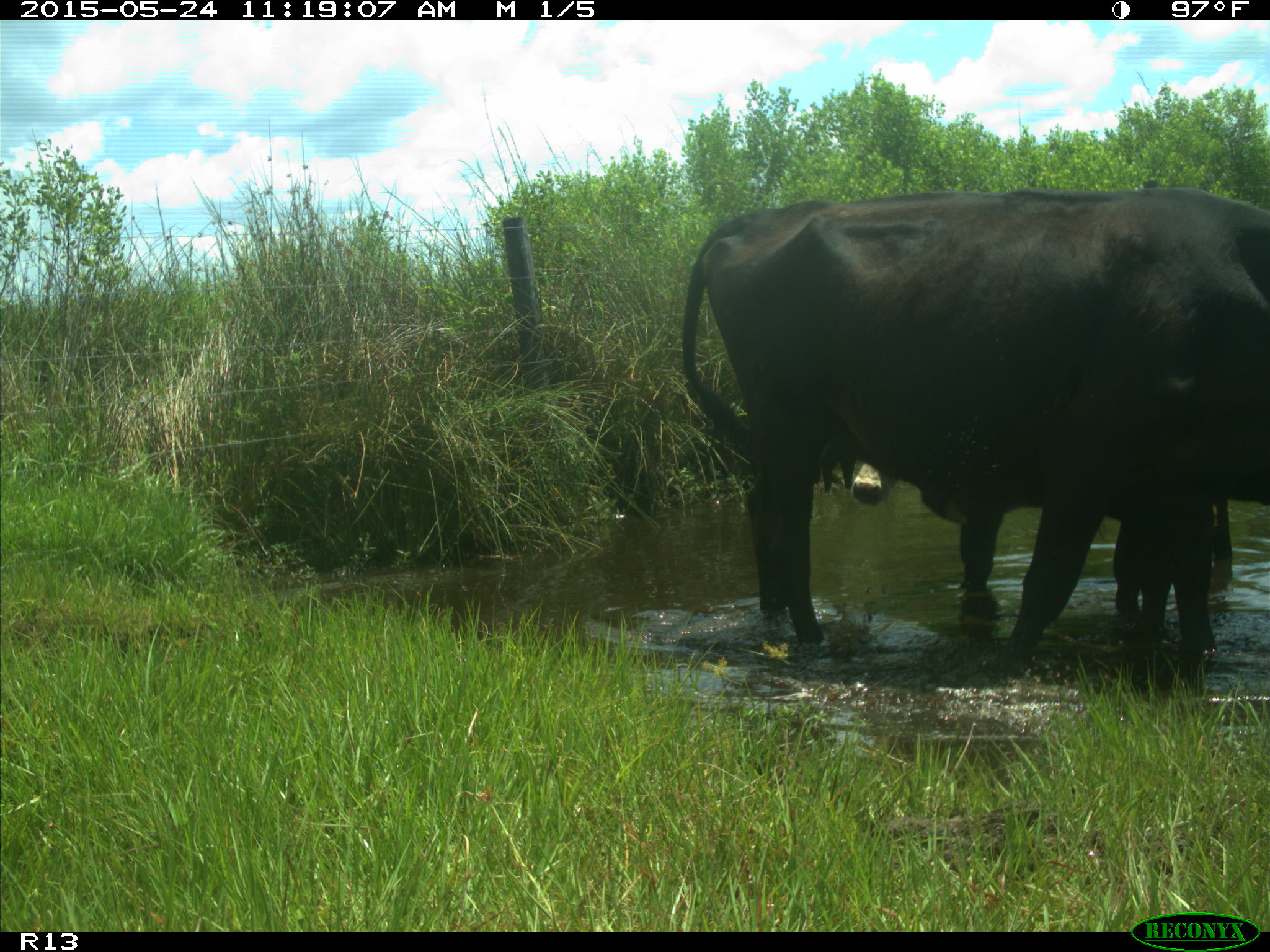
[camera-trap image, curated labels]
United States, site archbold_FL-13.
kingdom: Animalia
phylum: Chordata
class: Mammalia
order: Artiodactyla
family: Bovidae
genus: Bos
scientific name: Bos taurus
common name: domestic cow